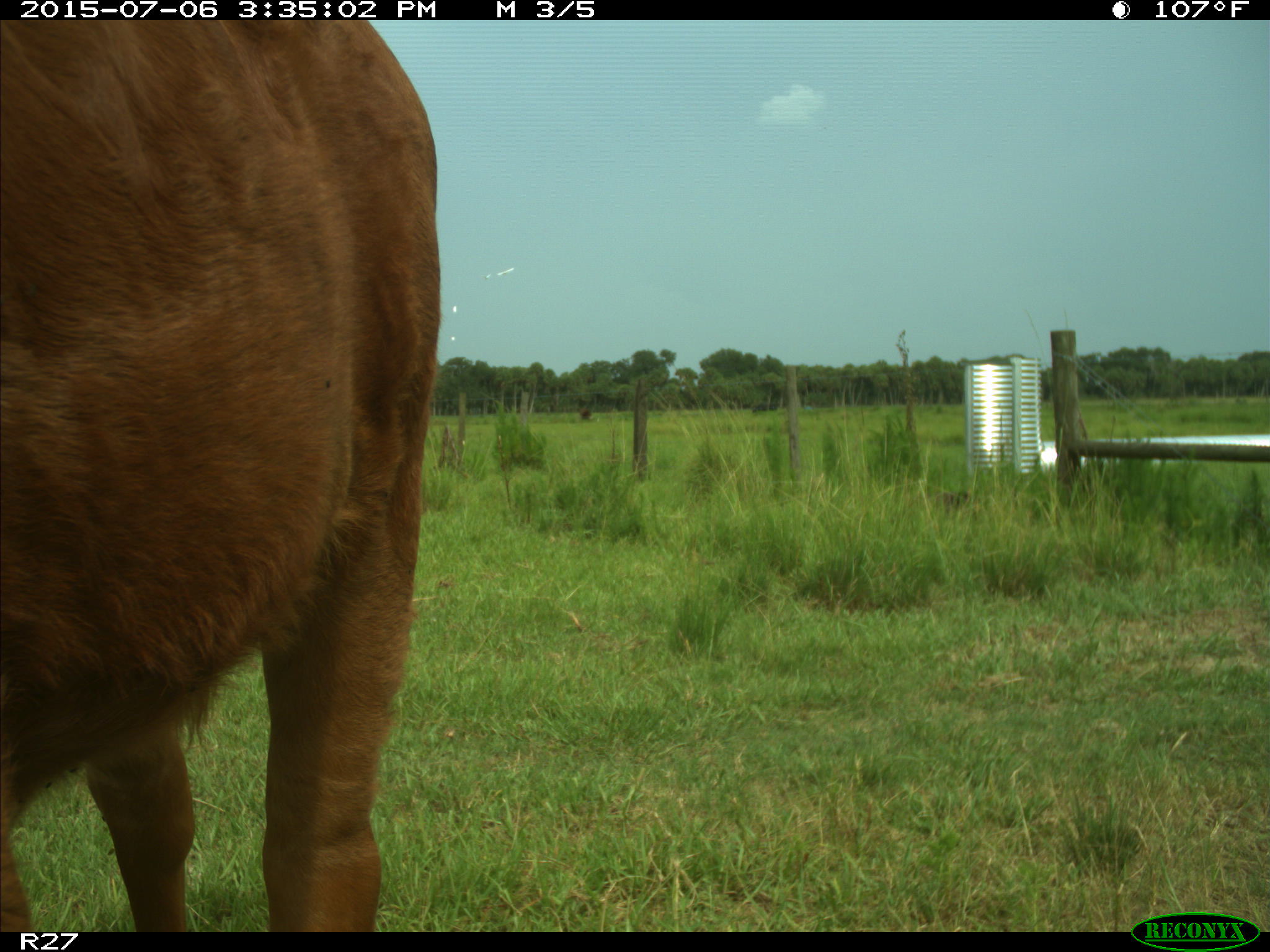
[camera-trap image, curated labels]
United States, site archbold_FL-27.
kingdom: Animalia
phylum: Chordata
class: Mammalia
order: Artiodactyla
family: Bovidae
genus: Bos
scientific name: Bos taurus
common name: domestic cow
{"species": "Bos taurus (domestic cow)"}